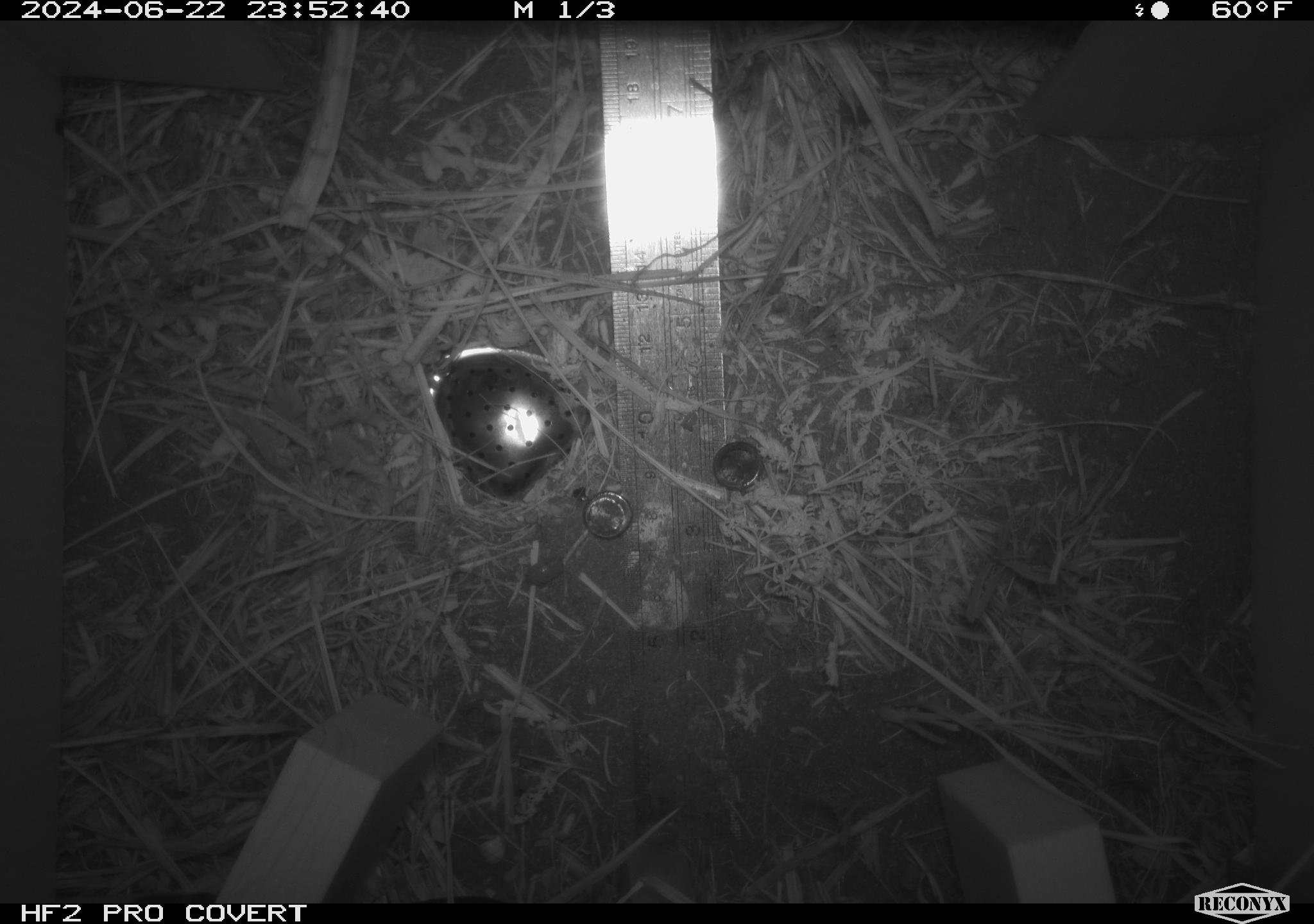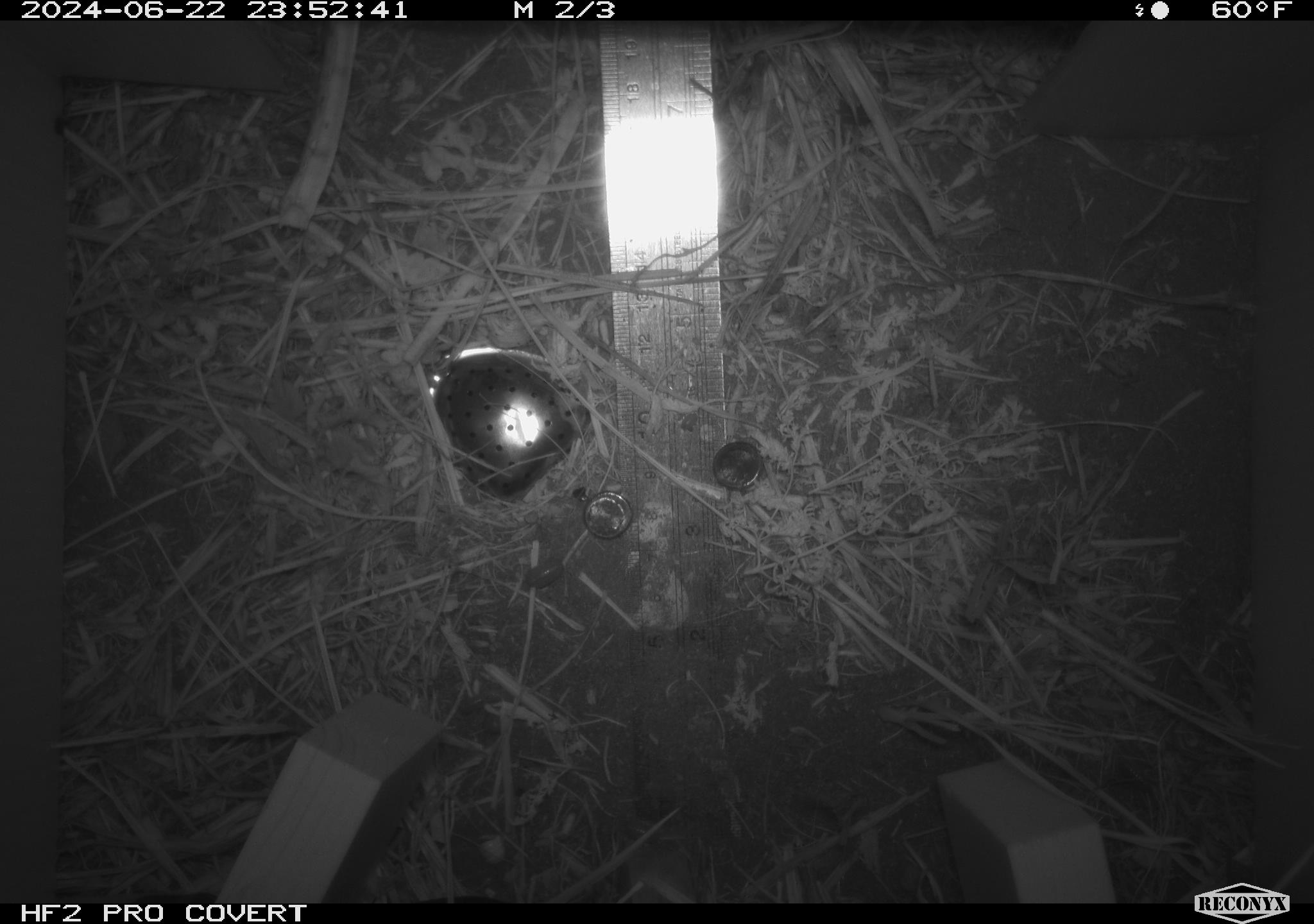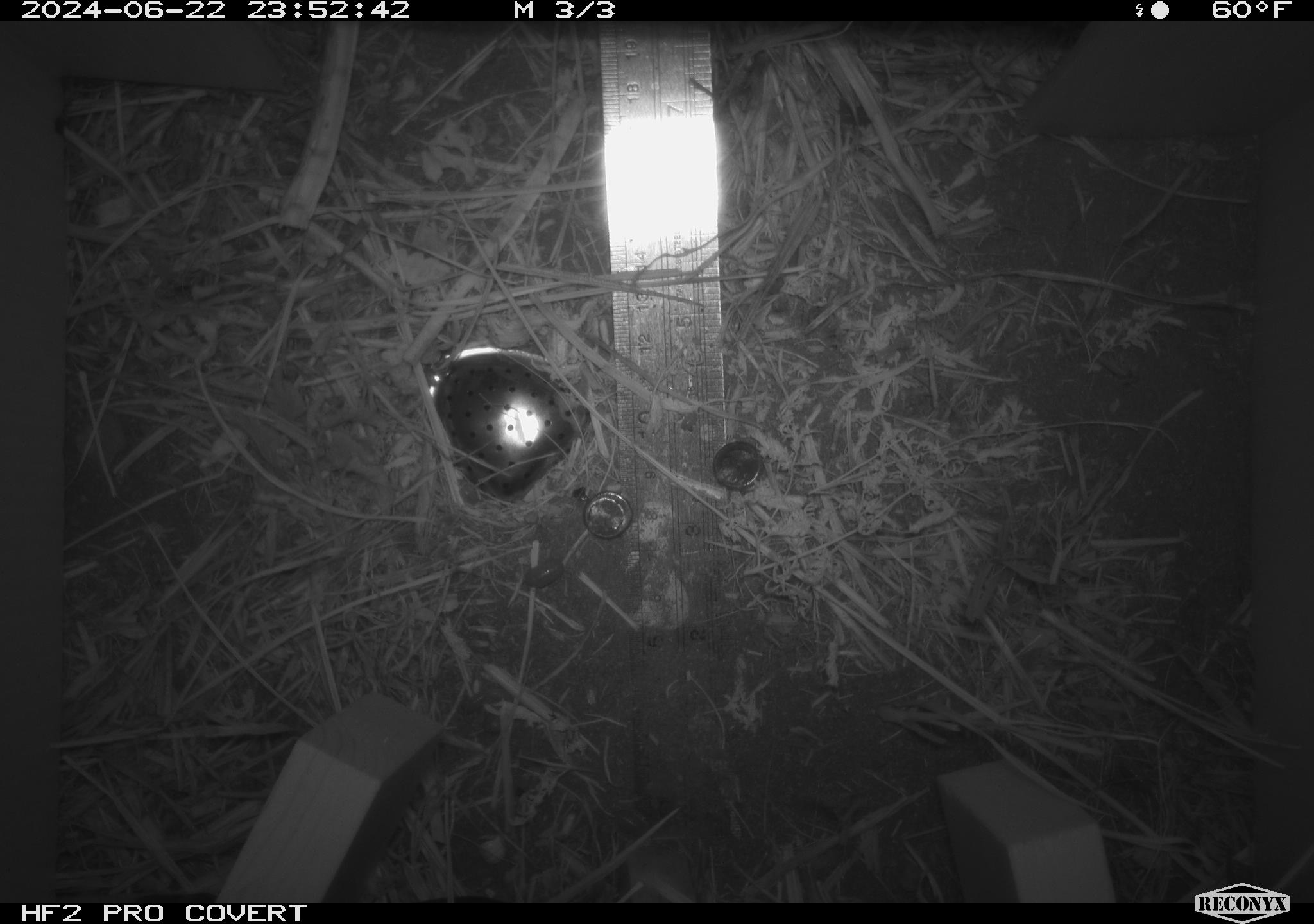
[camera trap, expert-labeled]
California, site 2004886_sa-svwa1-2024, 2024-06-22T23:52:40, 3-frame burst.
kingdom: Animalia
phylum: Arthropoda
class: Insecta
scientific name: Insecta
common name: insect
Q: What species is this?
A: Insect (Insecta).